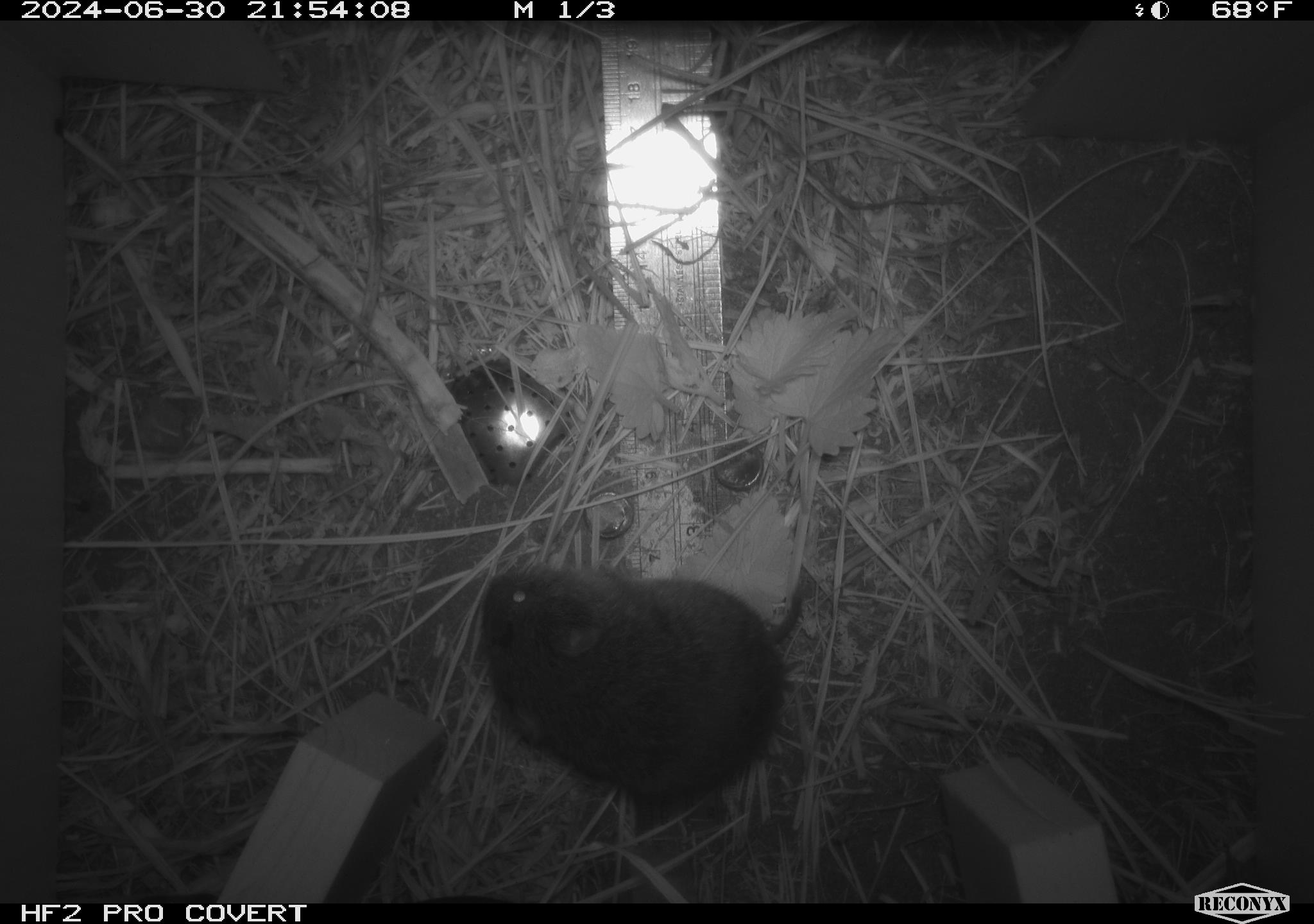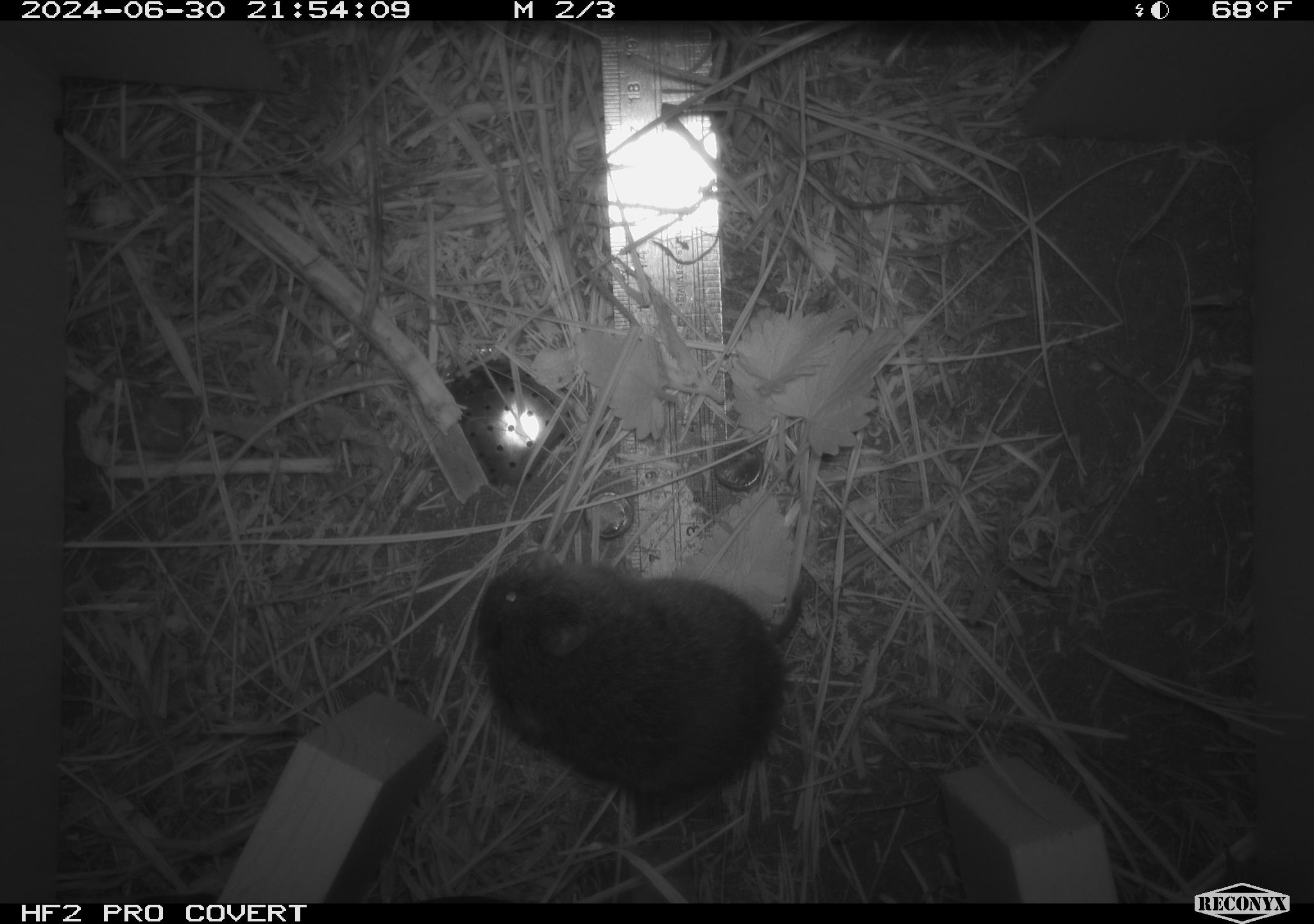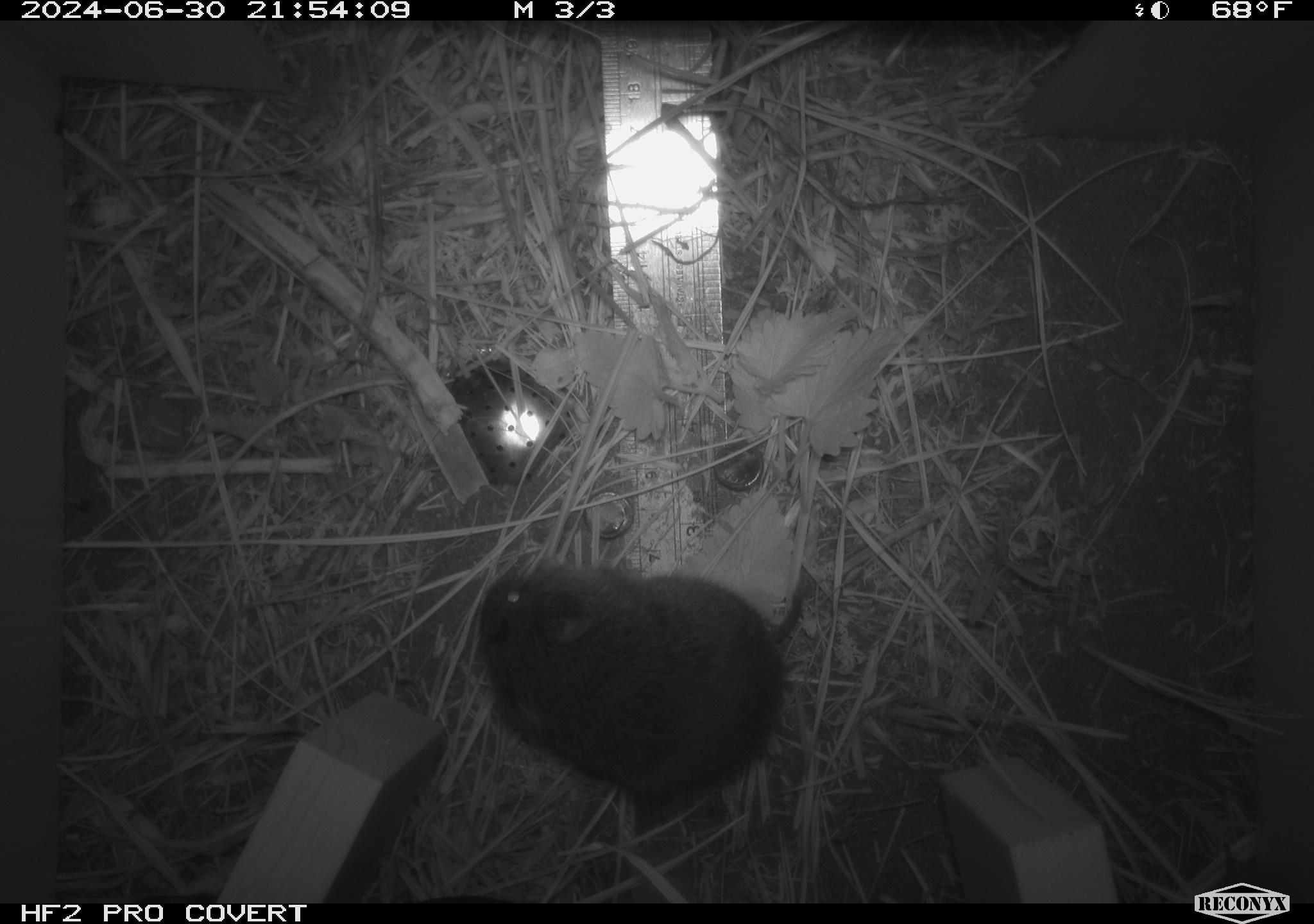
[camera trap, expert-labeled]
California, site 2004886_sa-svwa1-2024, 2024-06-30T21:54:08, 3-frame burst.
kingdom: Animalia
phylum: Chordata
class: Mammalia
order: Rodentia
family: Cricetidae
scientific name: Arvicolinae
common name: voles, lemmings, and muskrats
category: arvicolinae subfamily